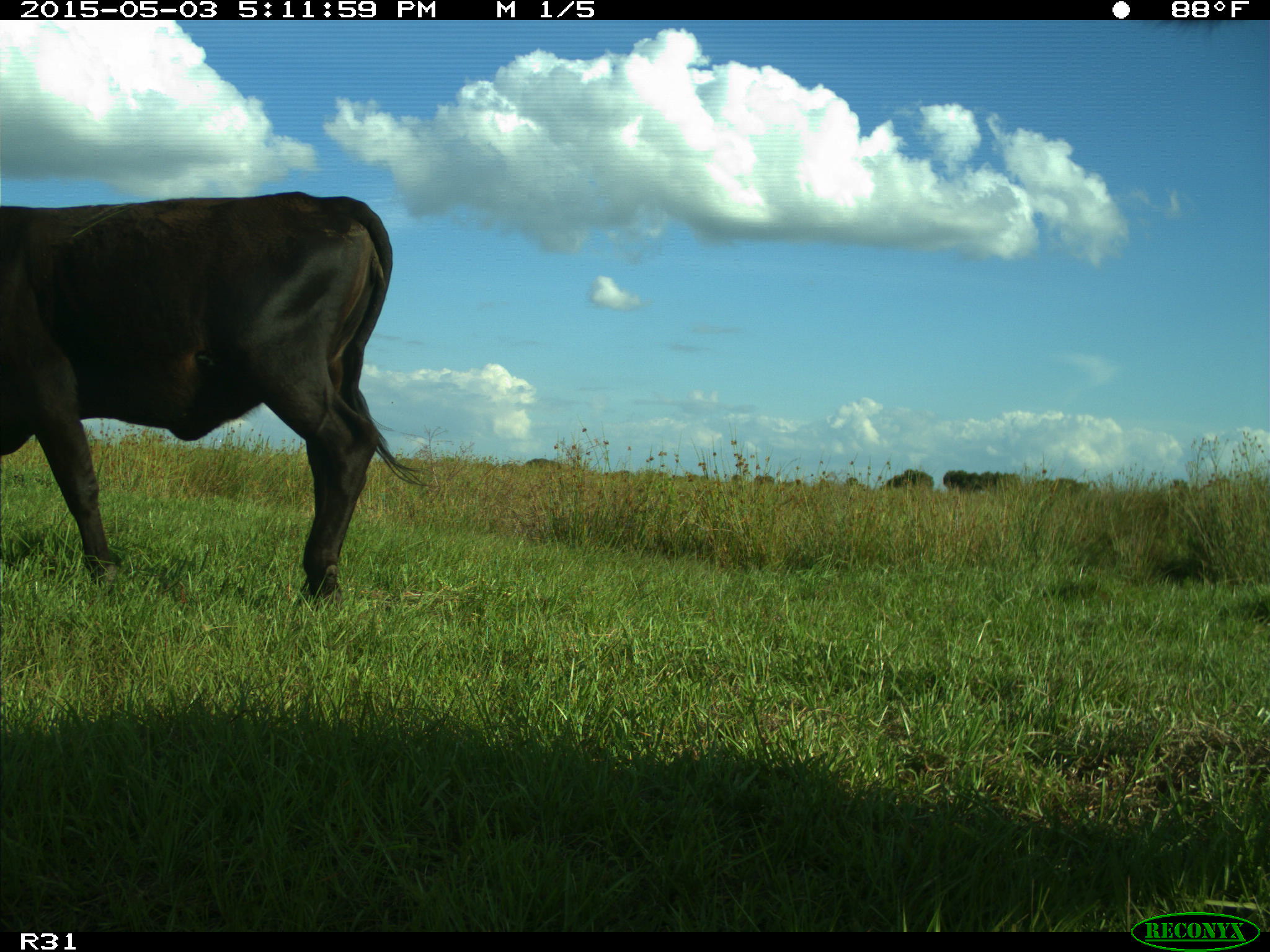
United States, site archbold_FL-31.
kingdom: Animalia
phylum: Chordata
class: Mammalia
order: Artiodactyla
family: Bovidae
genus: Bos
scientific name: Bos taurus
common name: domestic cow